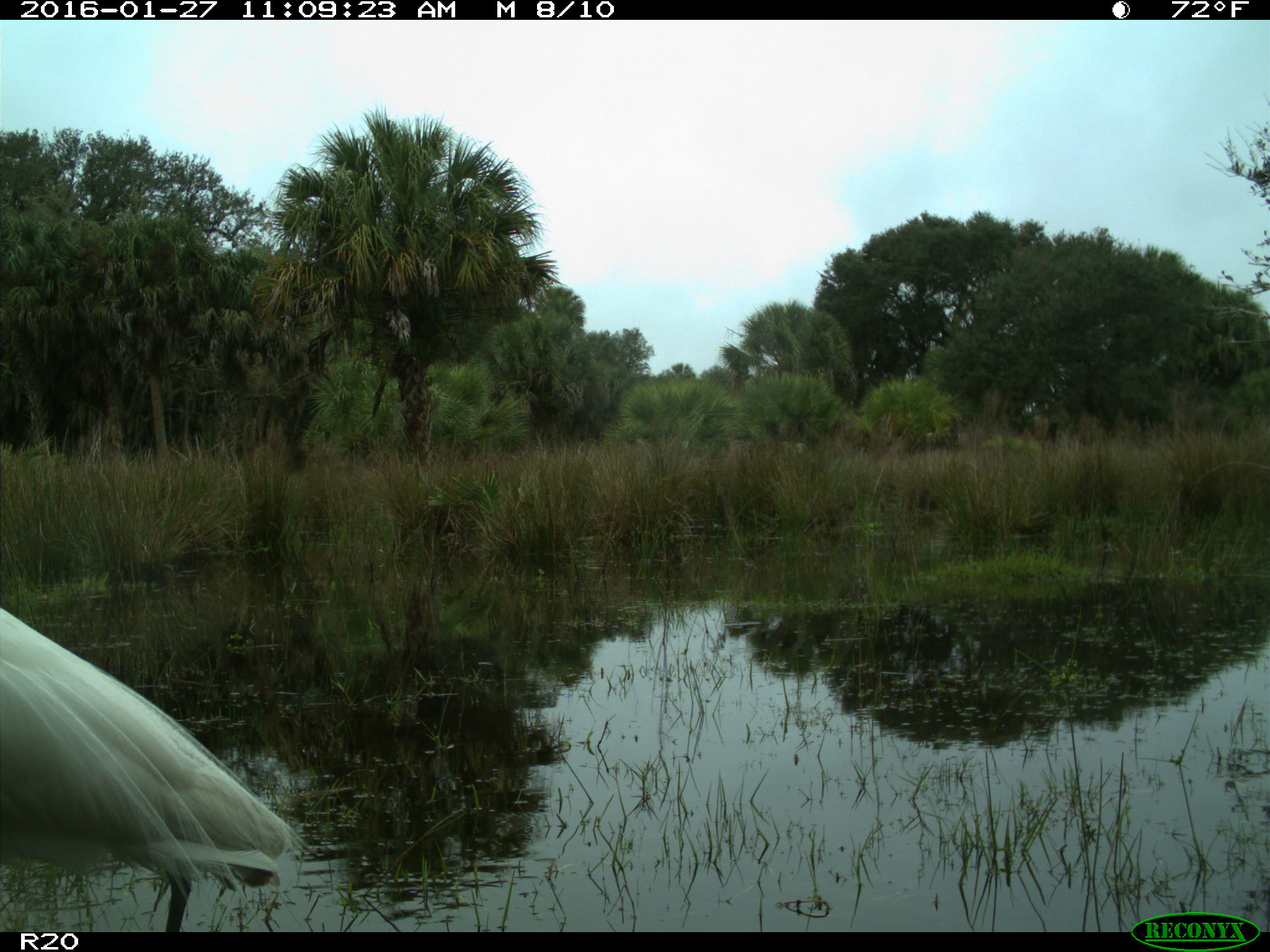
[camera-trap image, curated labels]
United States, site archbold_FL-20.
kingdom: Animalia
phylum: Chordata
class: Aves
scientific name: Aves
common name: birds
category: unidentified bird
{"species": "unidentified bird (birds) (Aves)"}